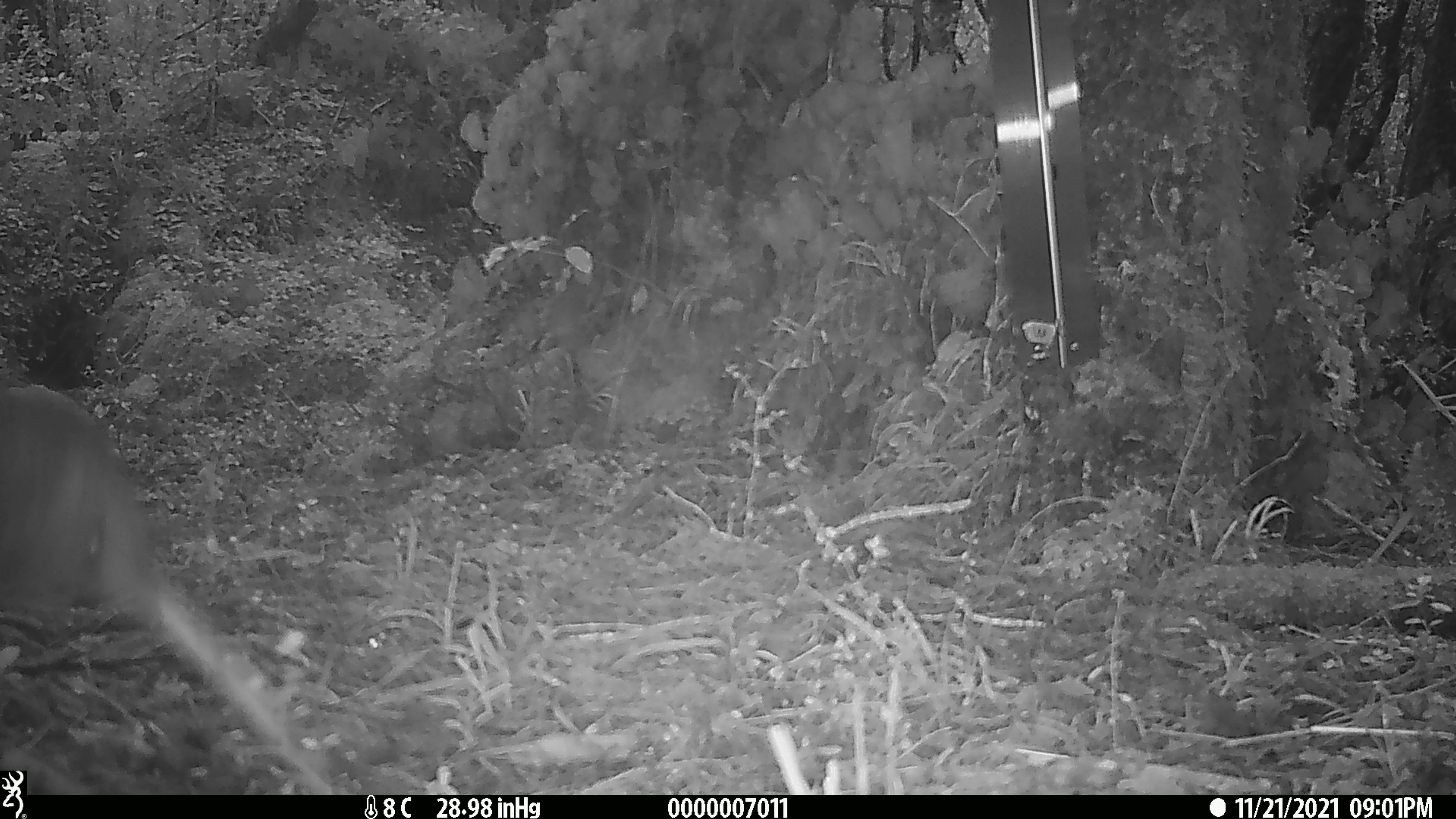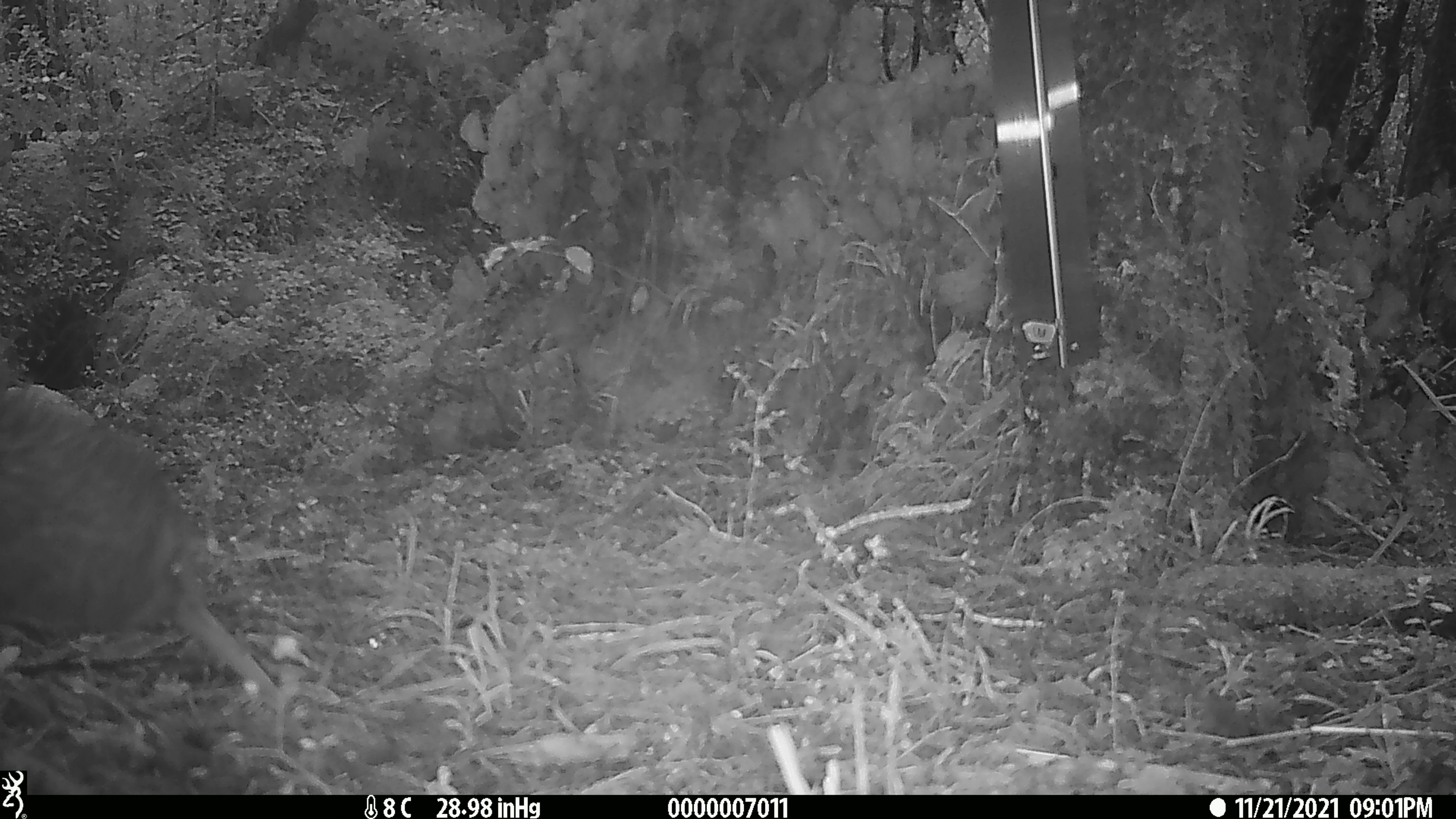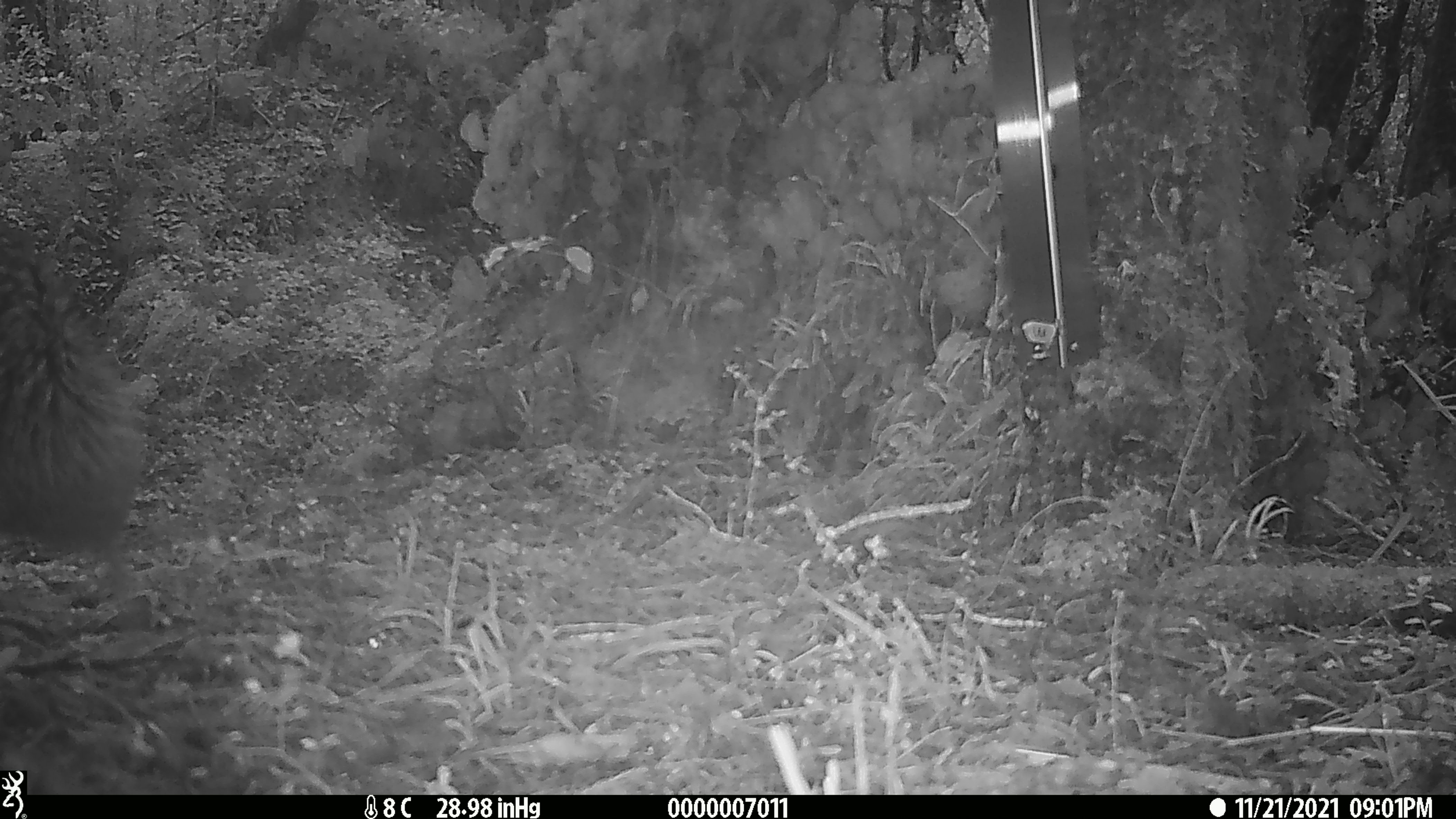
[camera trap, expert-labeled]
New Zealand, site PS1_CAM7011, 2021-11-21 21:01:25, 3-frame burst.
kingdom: Animalia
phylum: Chordata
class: Aves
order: Apterygiformes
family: Apterygidae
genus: Apteryx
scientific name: Apteryx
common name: kiwi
Kiwi (Apteryx).